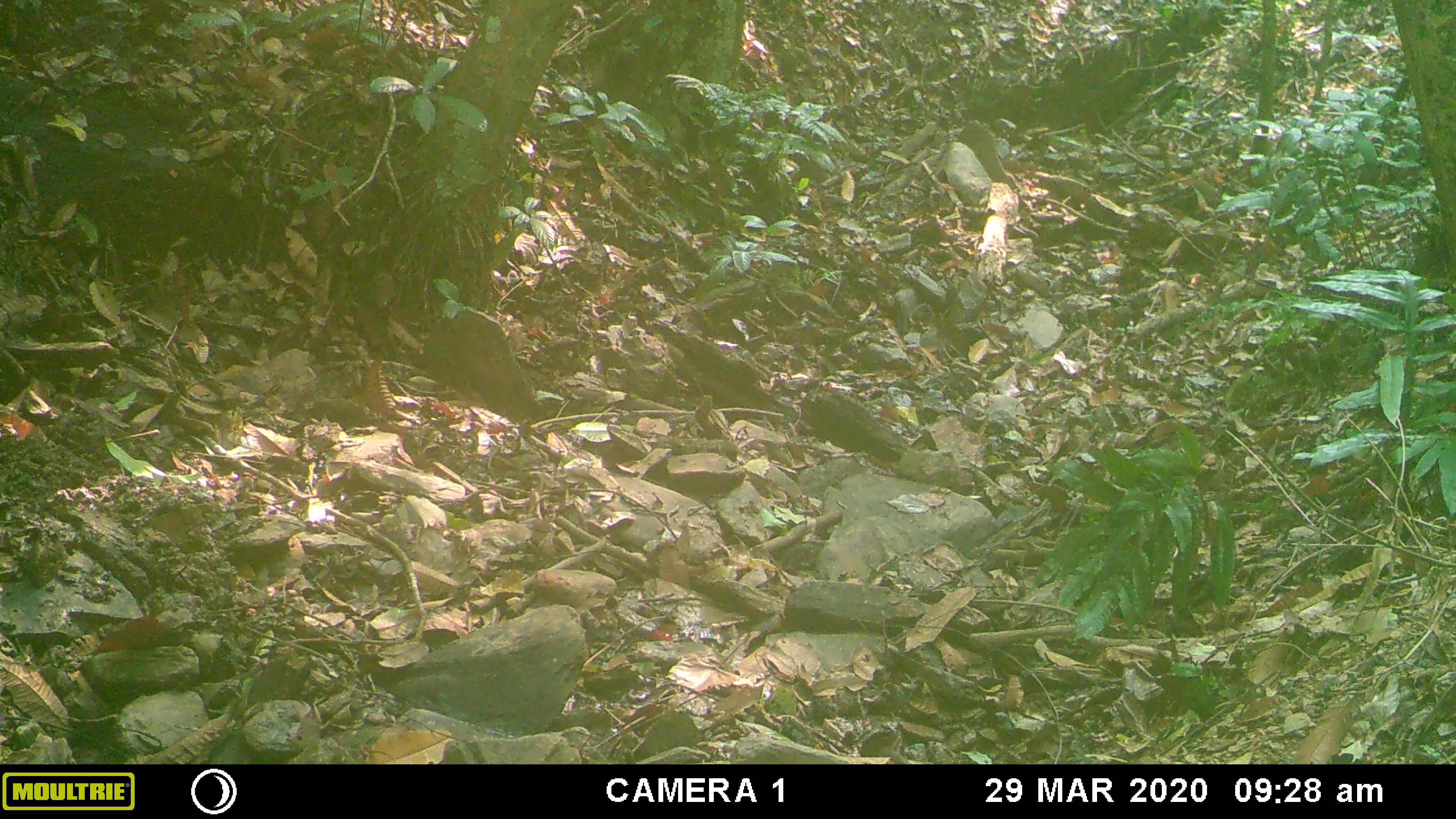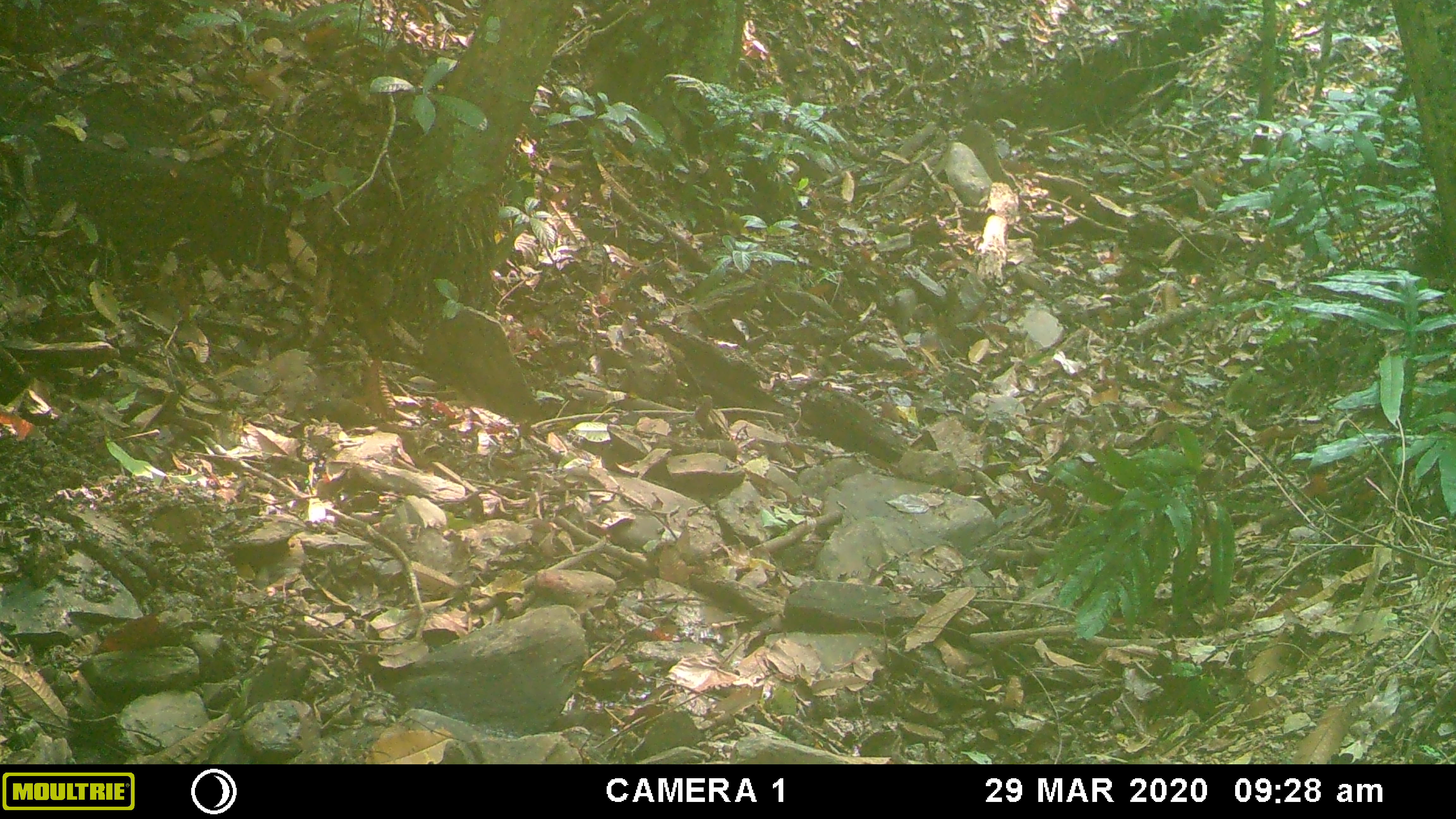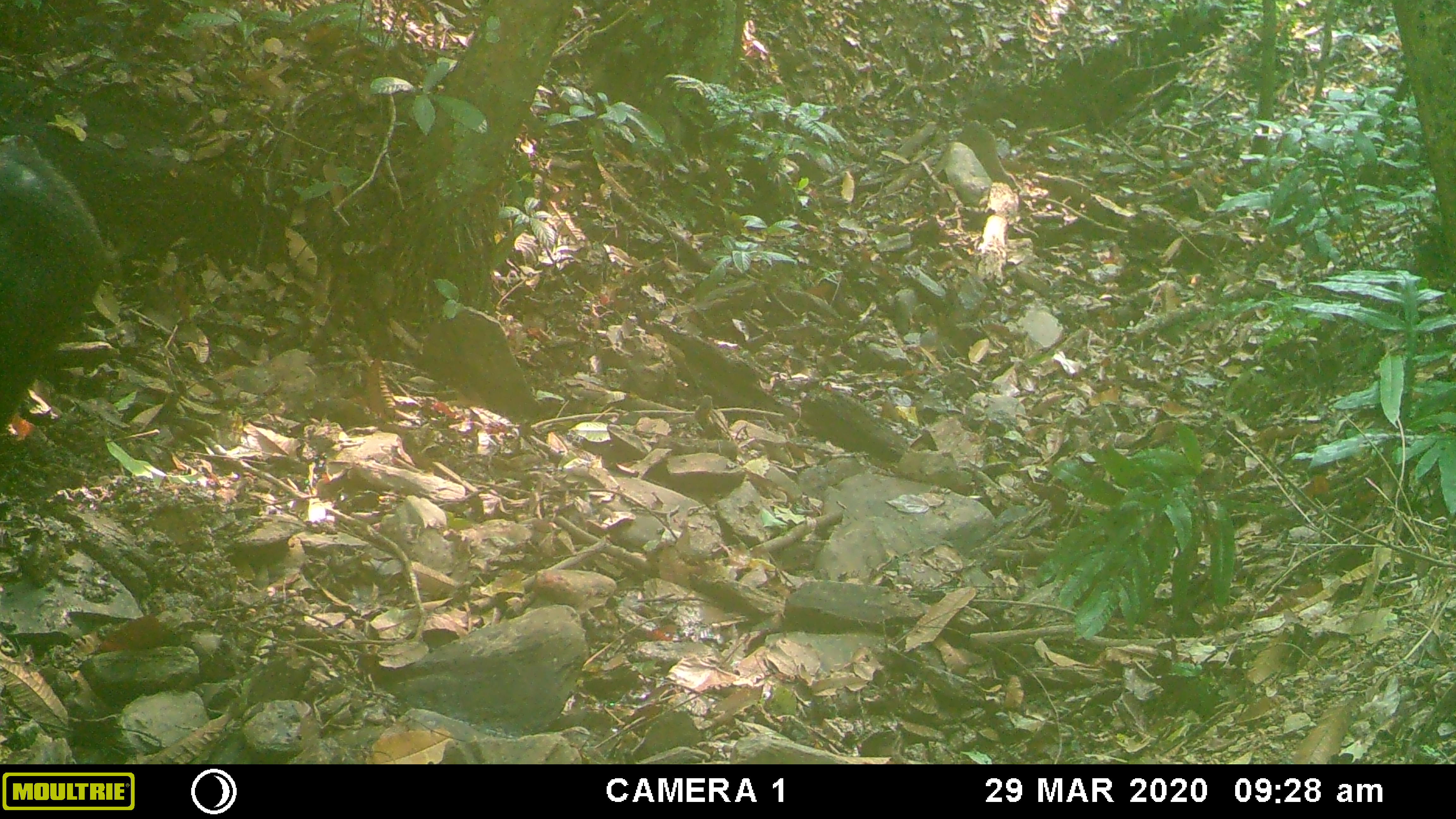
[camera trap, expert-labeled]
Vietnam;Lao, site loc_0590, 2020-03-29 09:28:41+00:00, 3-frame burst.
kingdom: Animalia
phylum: Chordata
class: Mammalia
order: Artiodactyla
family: Suidae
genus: Sus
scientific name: Sus scrofa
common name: eurasian wild pig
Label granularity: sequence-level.